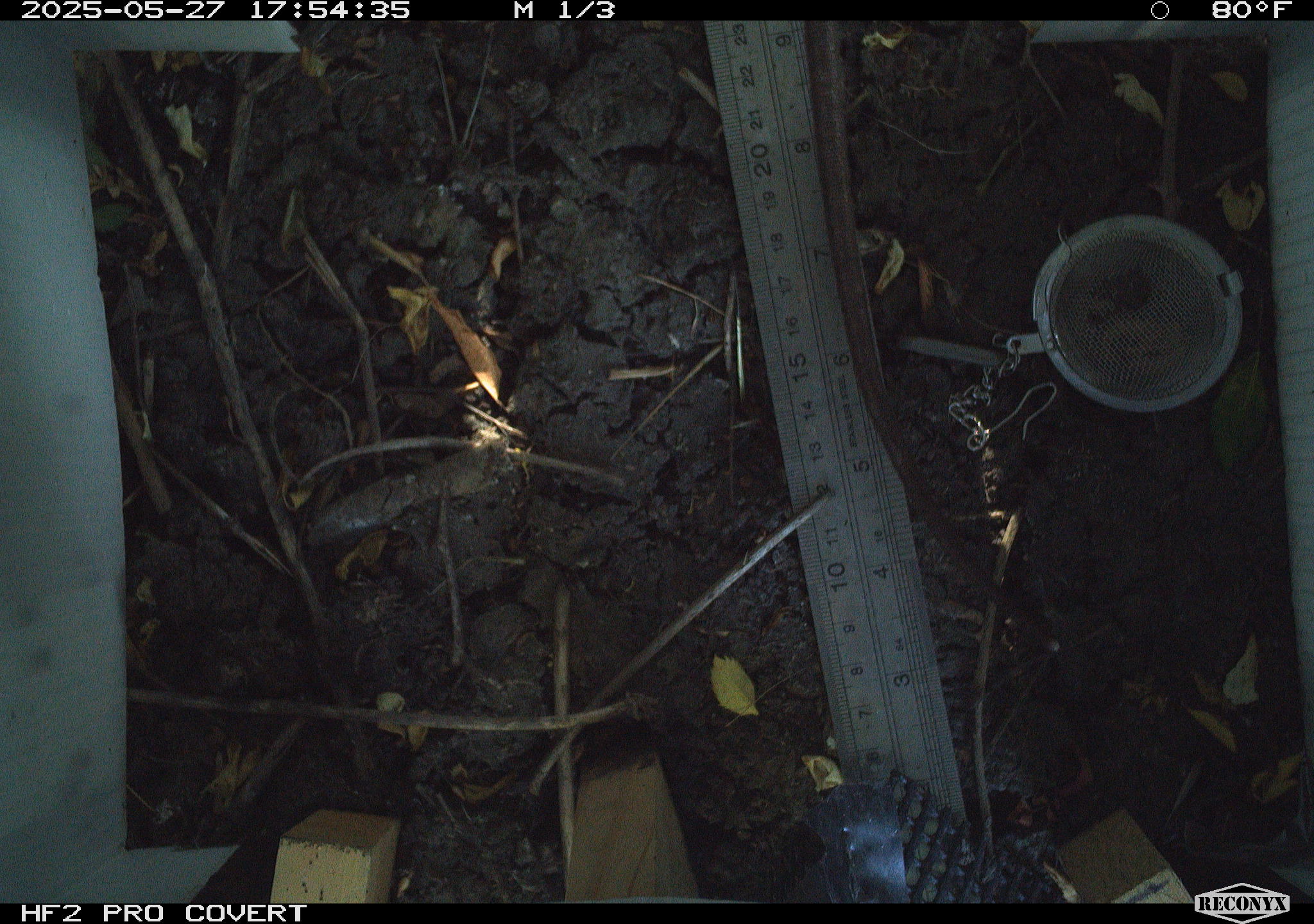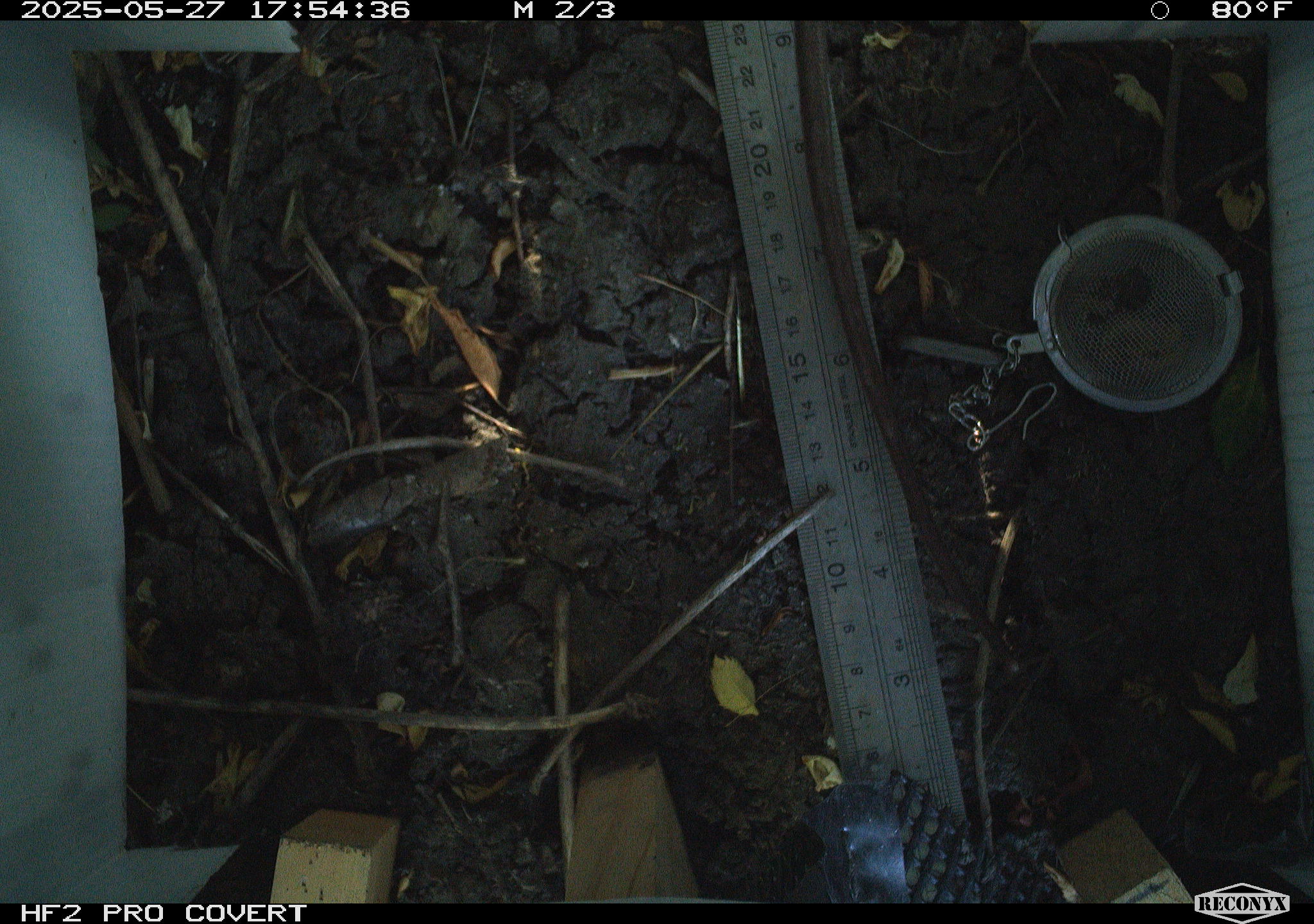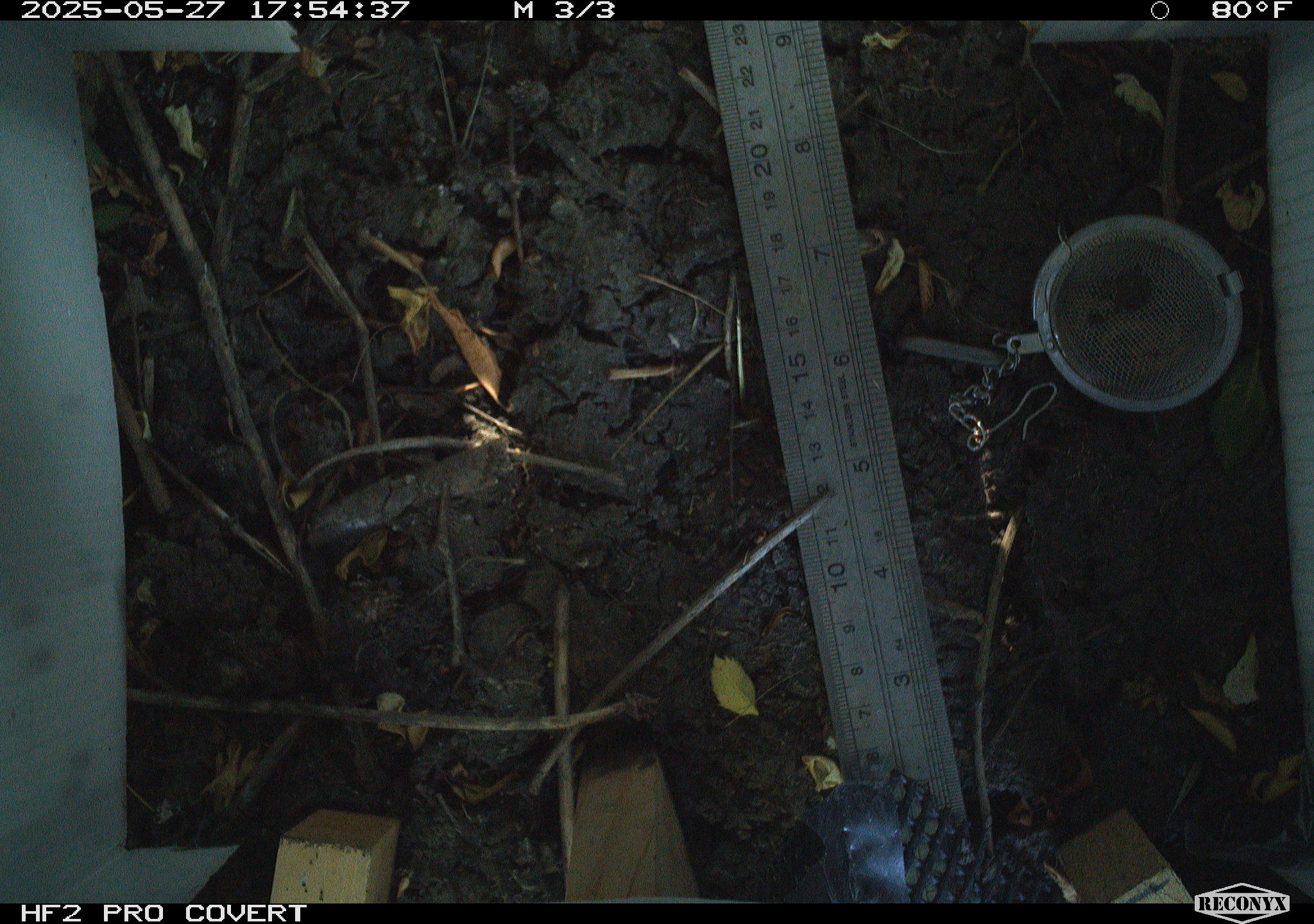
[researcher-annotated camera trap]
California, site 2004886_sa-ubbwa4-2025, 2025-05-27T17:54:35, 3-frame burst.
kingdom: Animalia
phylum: Chordata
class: Mammalia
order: Rodentia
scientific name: Rodentia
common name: rodent